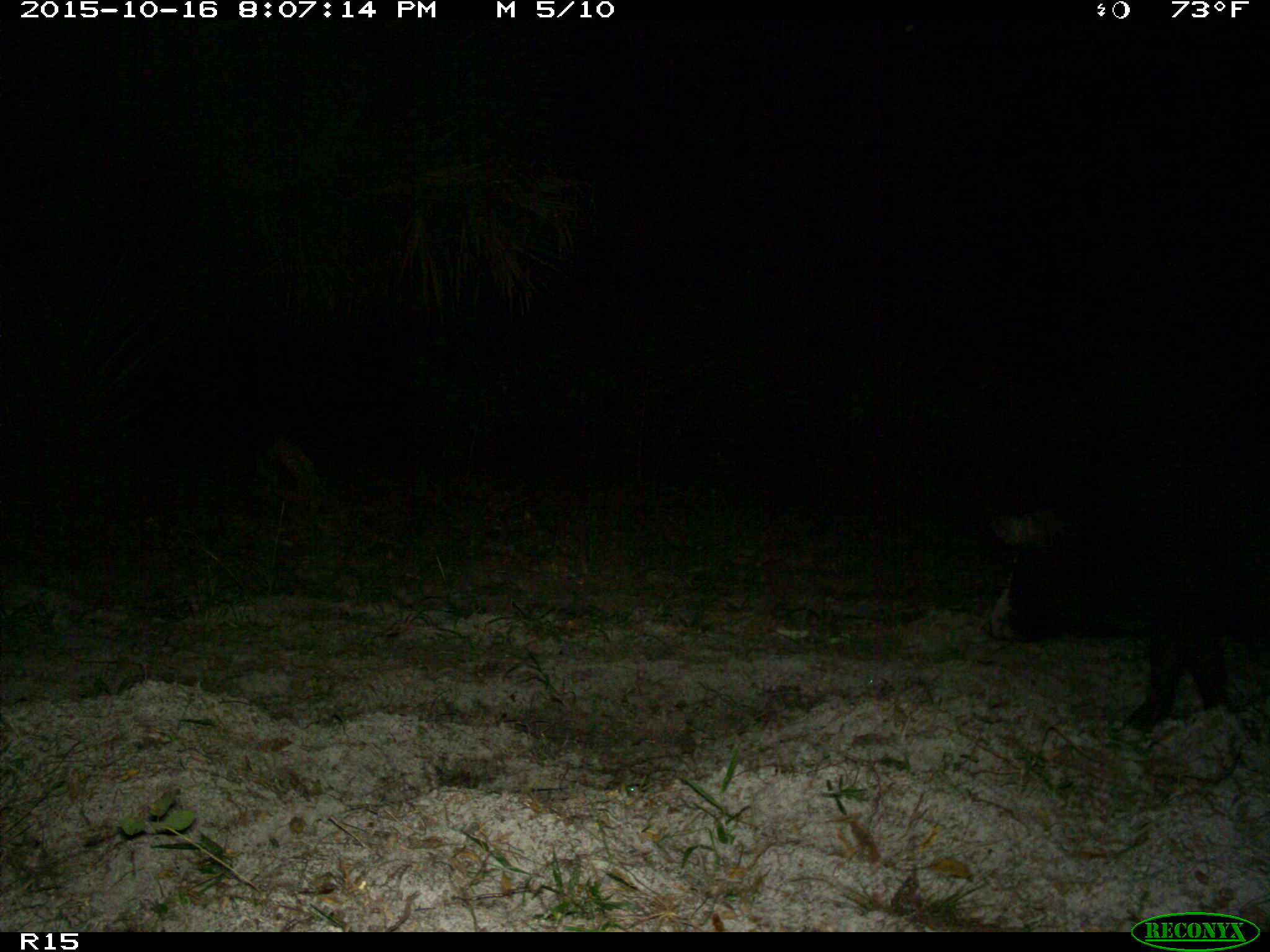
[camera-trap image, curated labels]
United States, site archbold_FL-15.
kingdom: Animalia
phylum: Chordata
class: Mammalia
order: Artiodactyla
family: Suidae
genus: Sus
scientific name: Sus scrofa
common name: wild boar